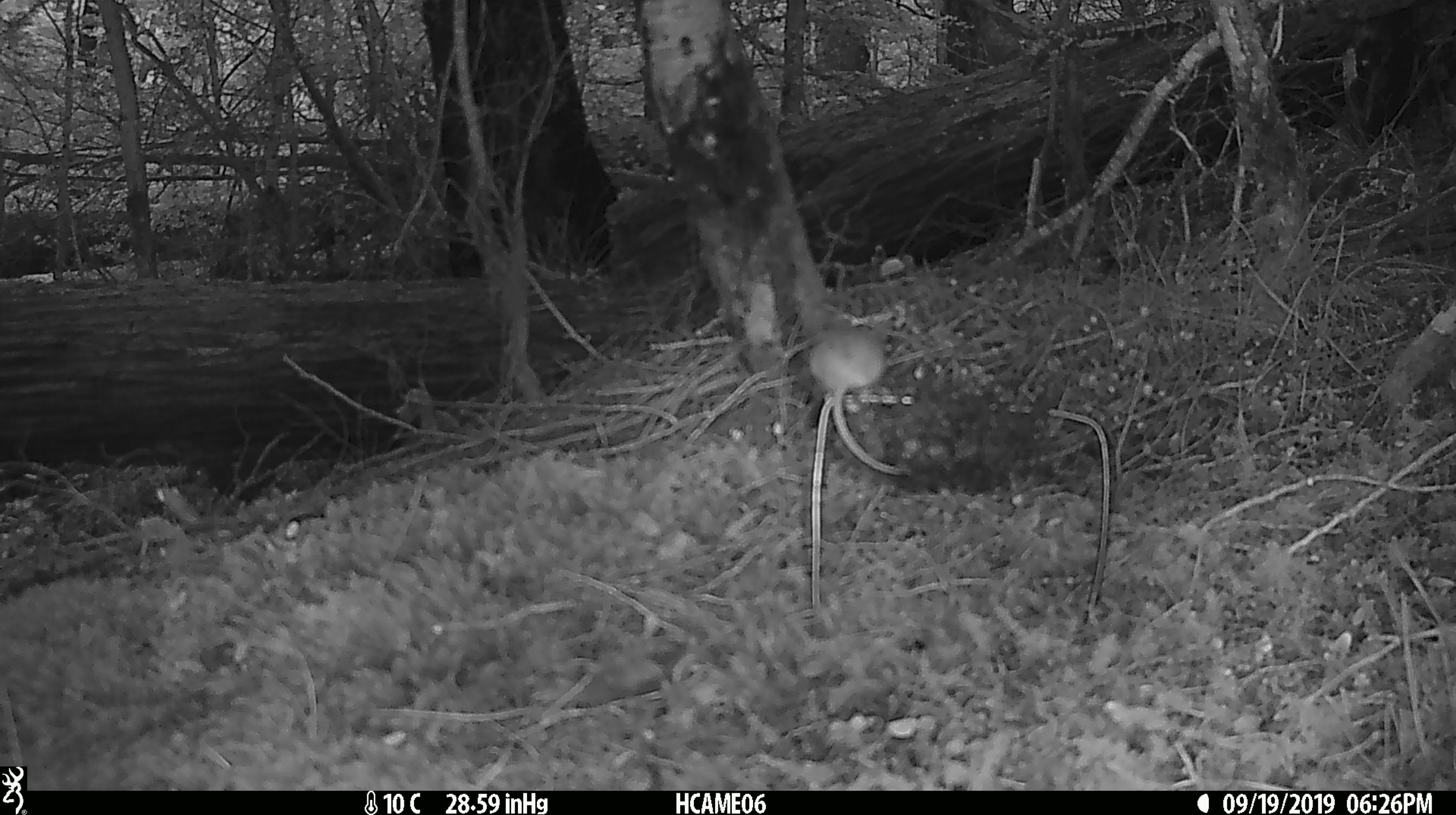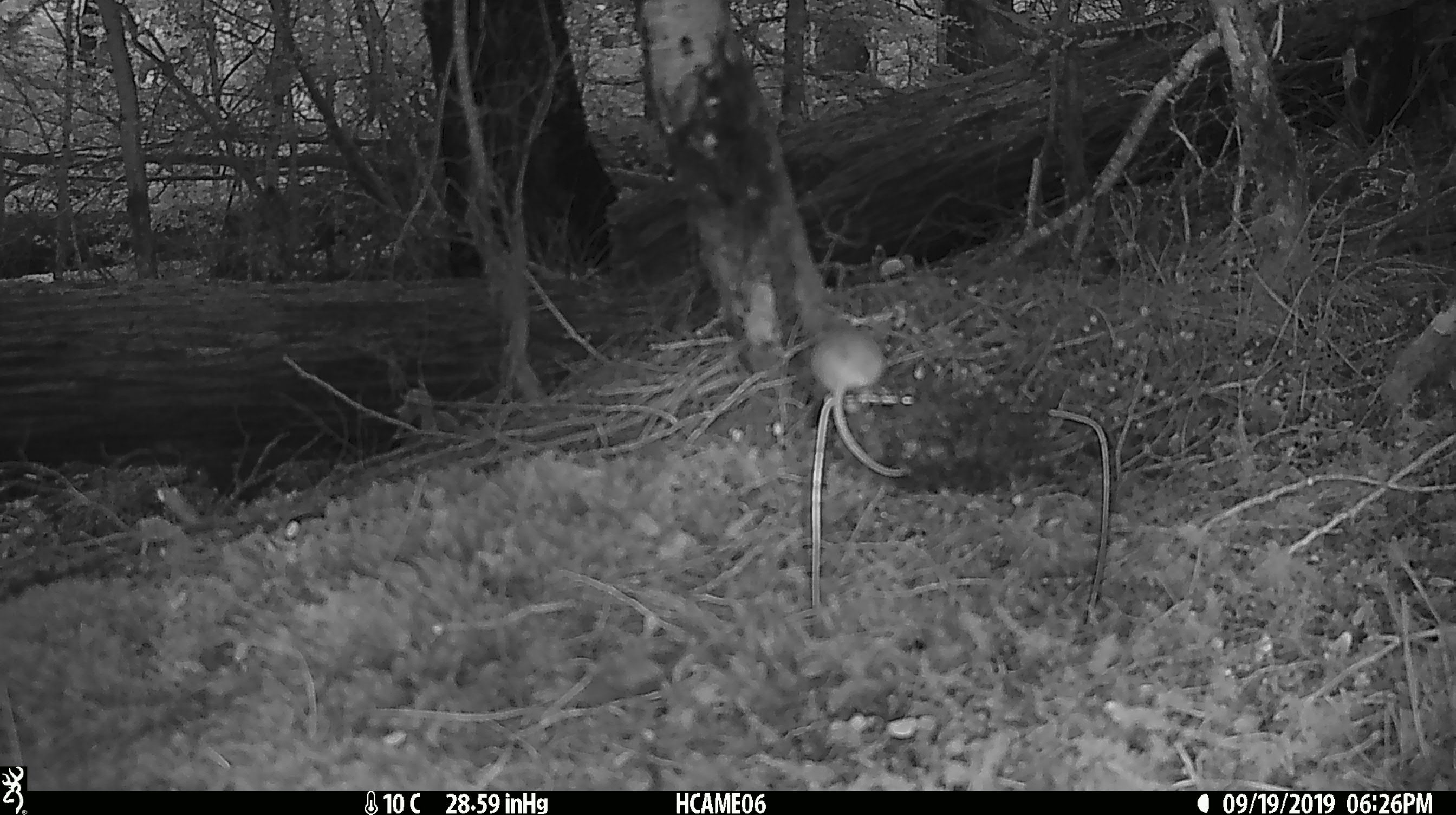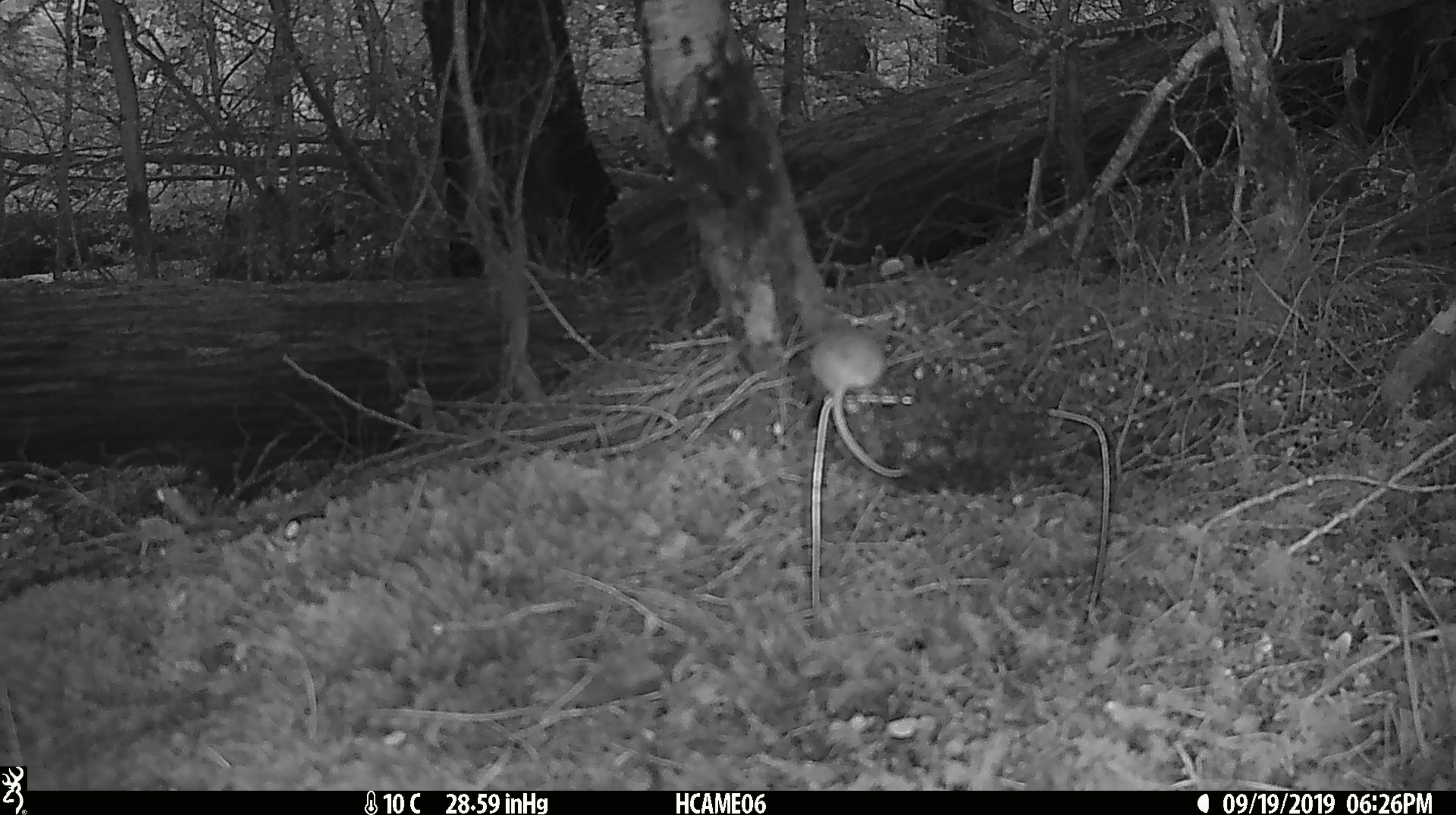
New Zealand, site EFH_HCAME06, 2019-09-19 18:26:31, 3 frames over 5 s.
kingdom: Animalia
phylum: Chordata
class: Mammalia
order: Rodentia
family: Muridae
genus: Mus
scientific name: Mus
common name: mouse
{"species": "mouse (Mus)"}